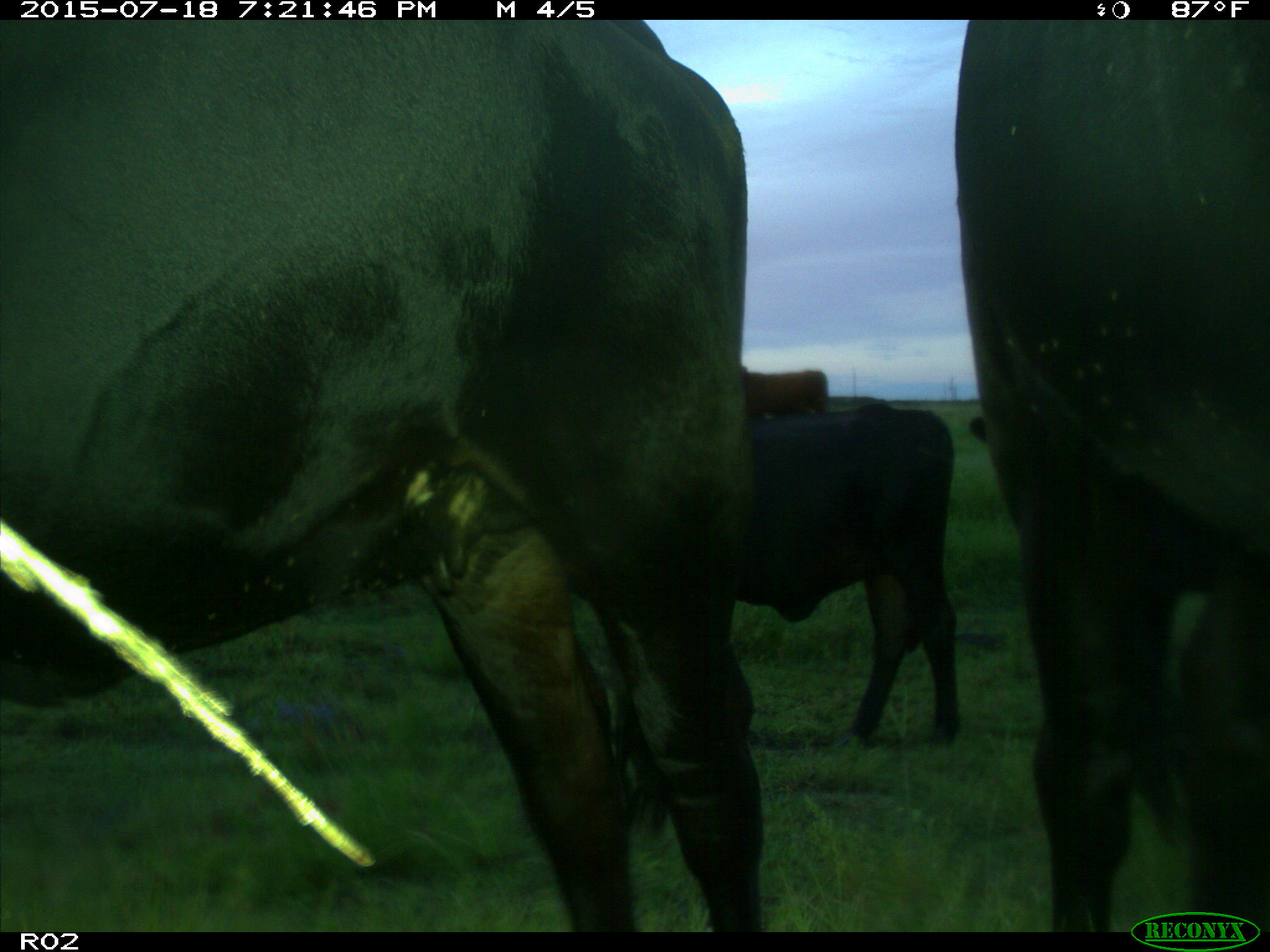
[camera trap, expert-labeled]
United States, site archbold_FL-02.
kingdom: Animalia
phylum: Chordata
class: Mammalia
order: Artiodactyla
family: Bovidae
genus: Bos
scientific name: Bos taurus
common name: domestic cow